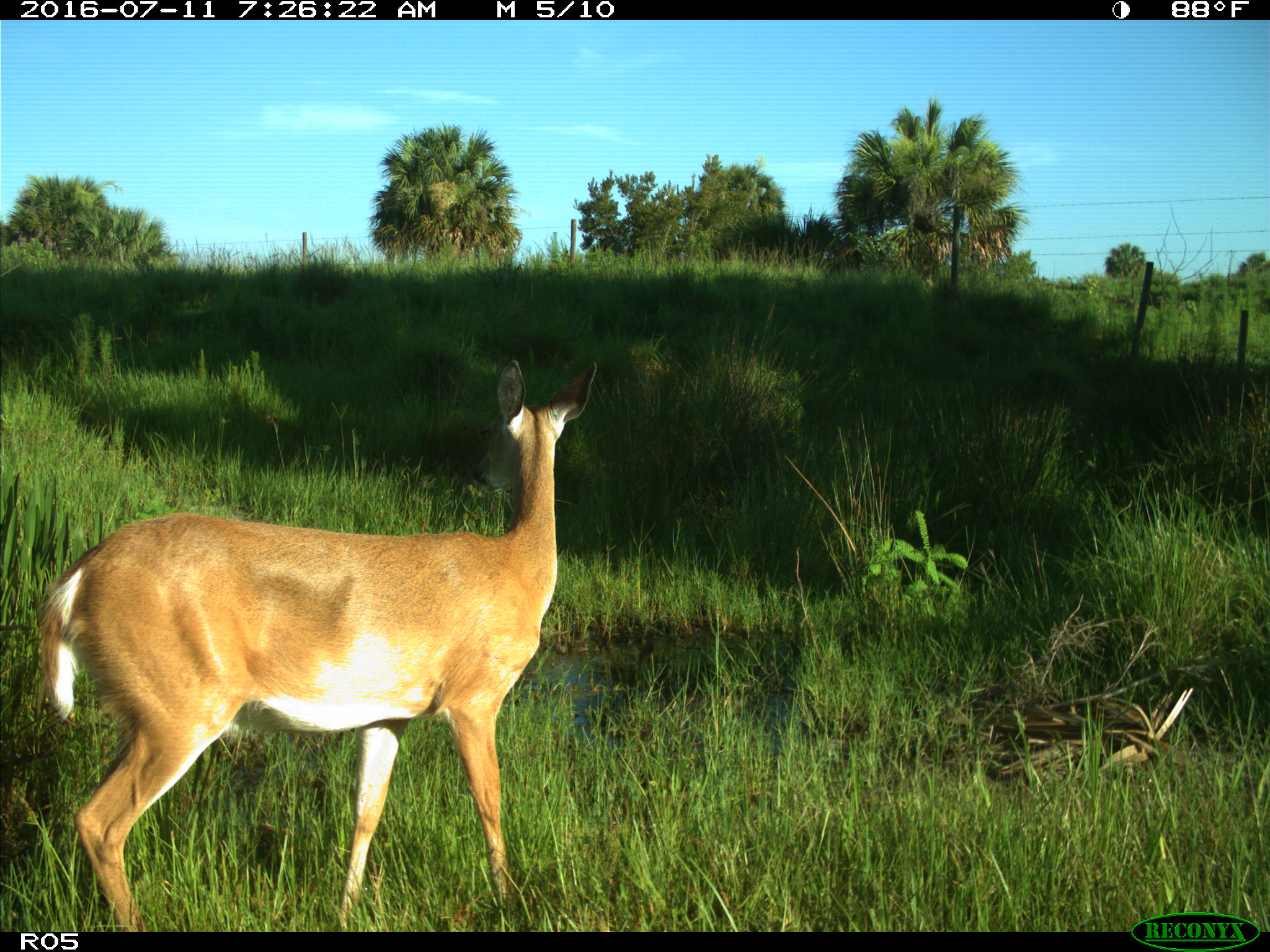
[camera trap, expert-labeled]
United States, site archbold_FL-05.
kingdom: Animalia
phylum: Chordata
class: Mammalia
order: Artiodactyla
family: Cervidae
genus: Odocoileus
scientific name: Odocoileus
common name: deer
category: unidentified deer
Unidentified deer (deer) (Odocoileus).